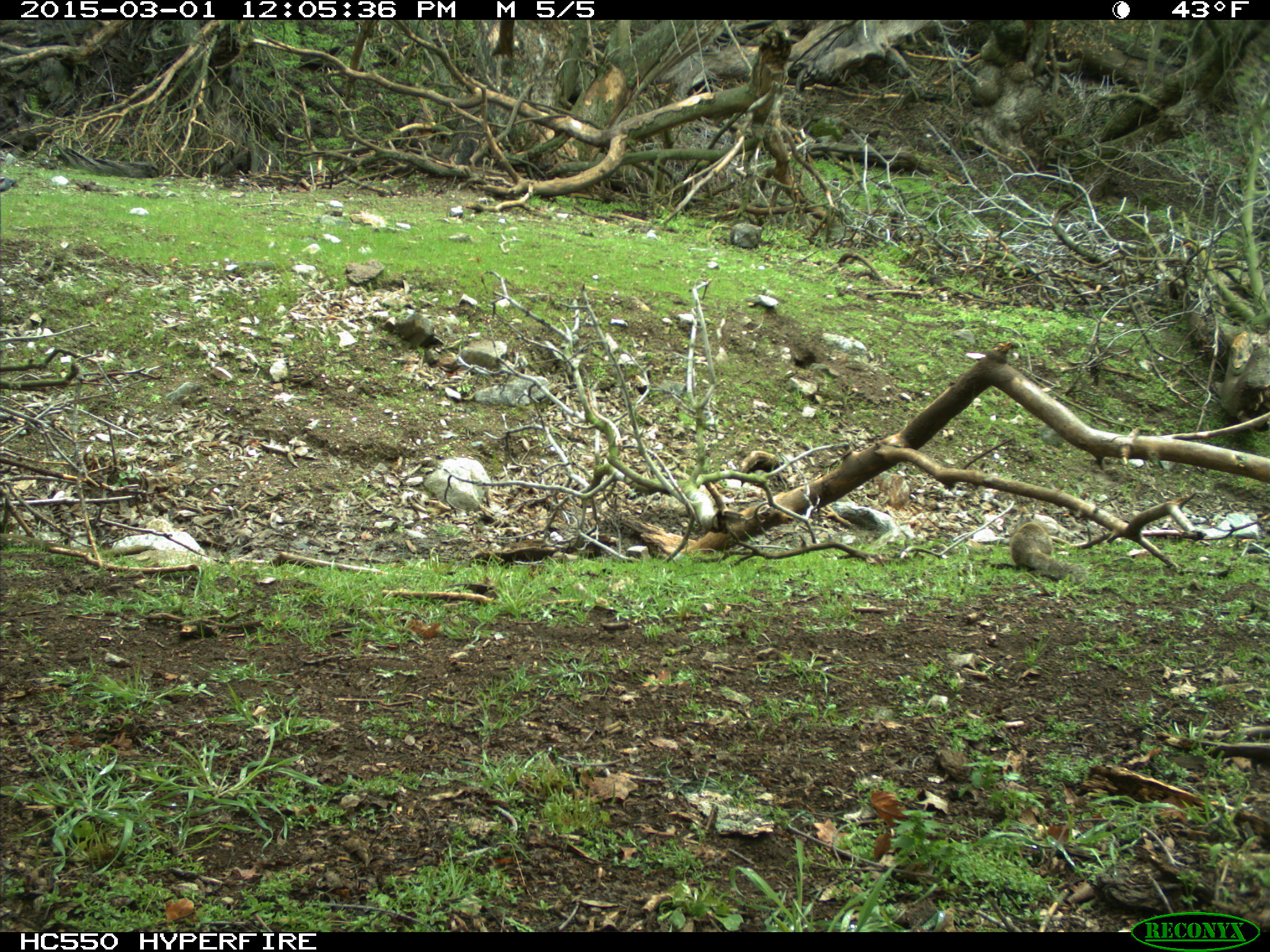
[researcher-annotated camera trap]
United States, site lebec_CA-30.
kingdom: Animalia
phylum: Chordata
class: Mammalia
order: Rodentia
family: Sciuridae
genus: Otospermophilus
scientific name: Otospermophilus beecheyi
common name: california ground squirrel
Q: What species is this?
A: Otospermophilus beecheyi (california ground squirrel).